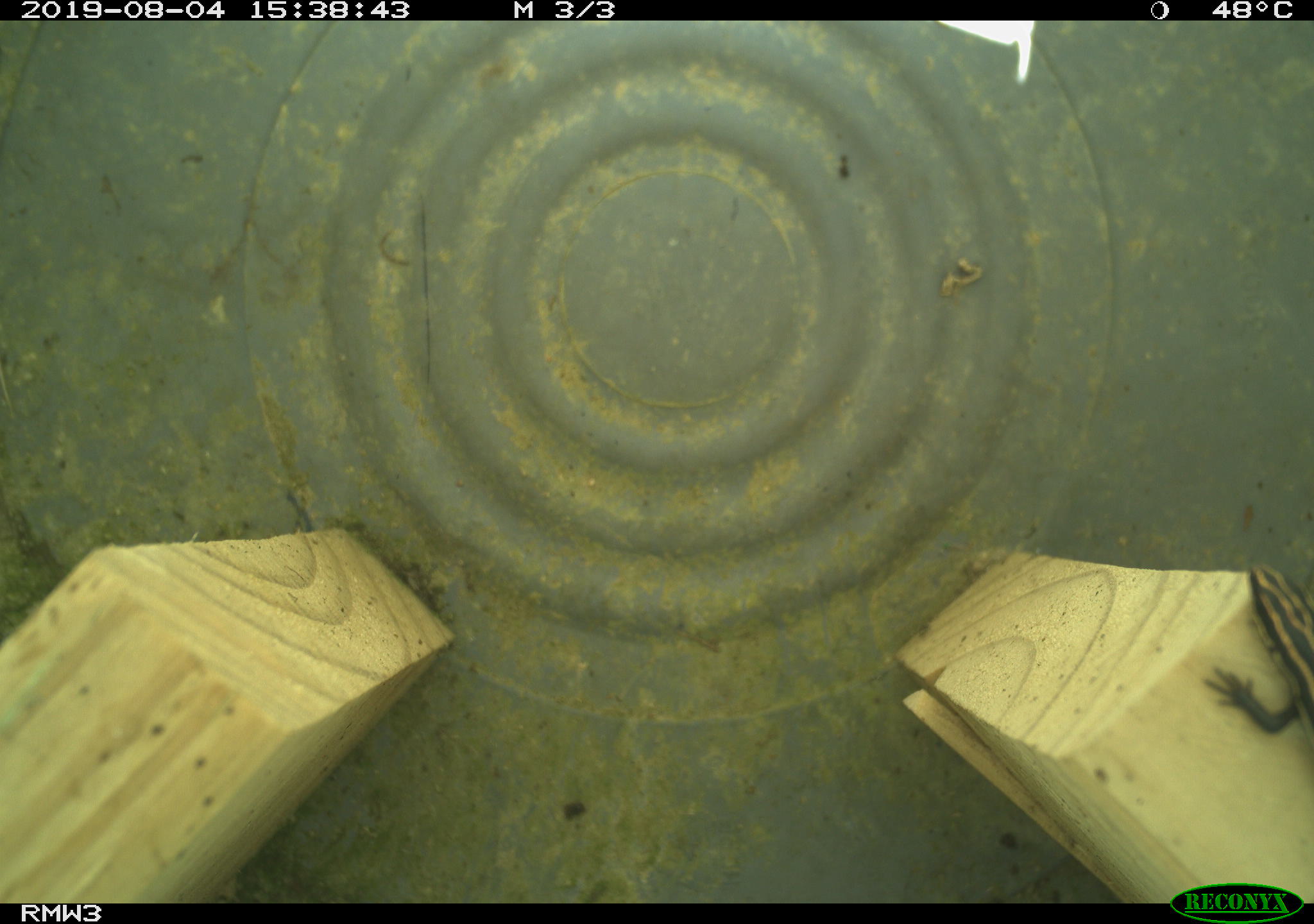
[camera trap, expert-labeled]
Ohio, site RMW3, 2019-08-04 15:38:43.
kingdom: Animalia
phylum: Chordata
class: Reptilia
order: Squamata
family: Scincidae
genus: Plestiodon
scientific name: Plestiodon fasciatus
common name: common five-lined skink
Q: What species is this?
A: Common five-lined skink (Plestiodon fasciatus).